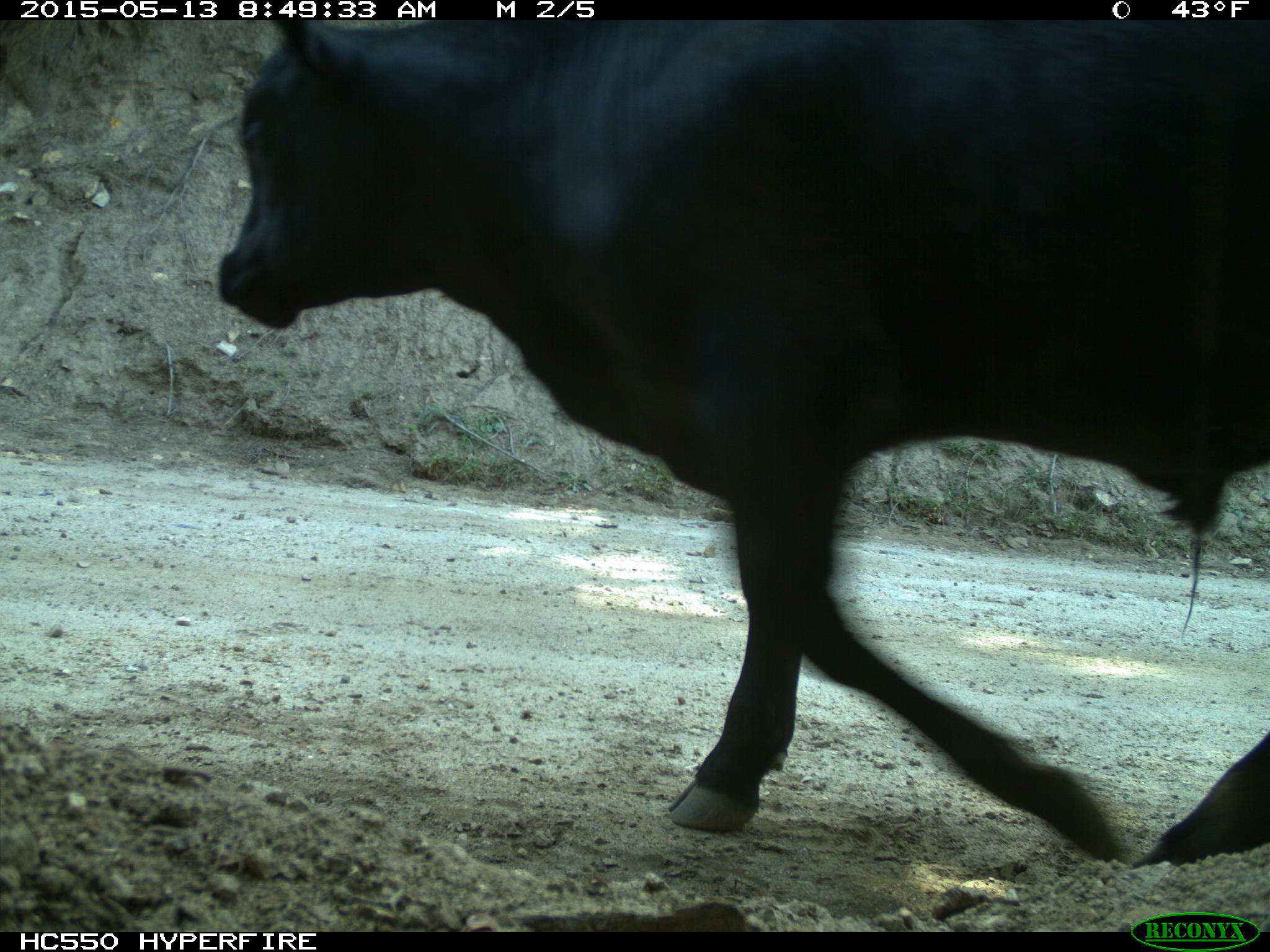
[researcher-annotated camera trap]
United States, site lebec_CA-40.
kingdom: Animalia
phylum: Chordata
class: Mammalia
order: Artiodactyla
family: Bovidae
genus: Bos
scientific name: Bos taurus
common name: domestic cow